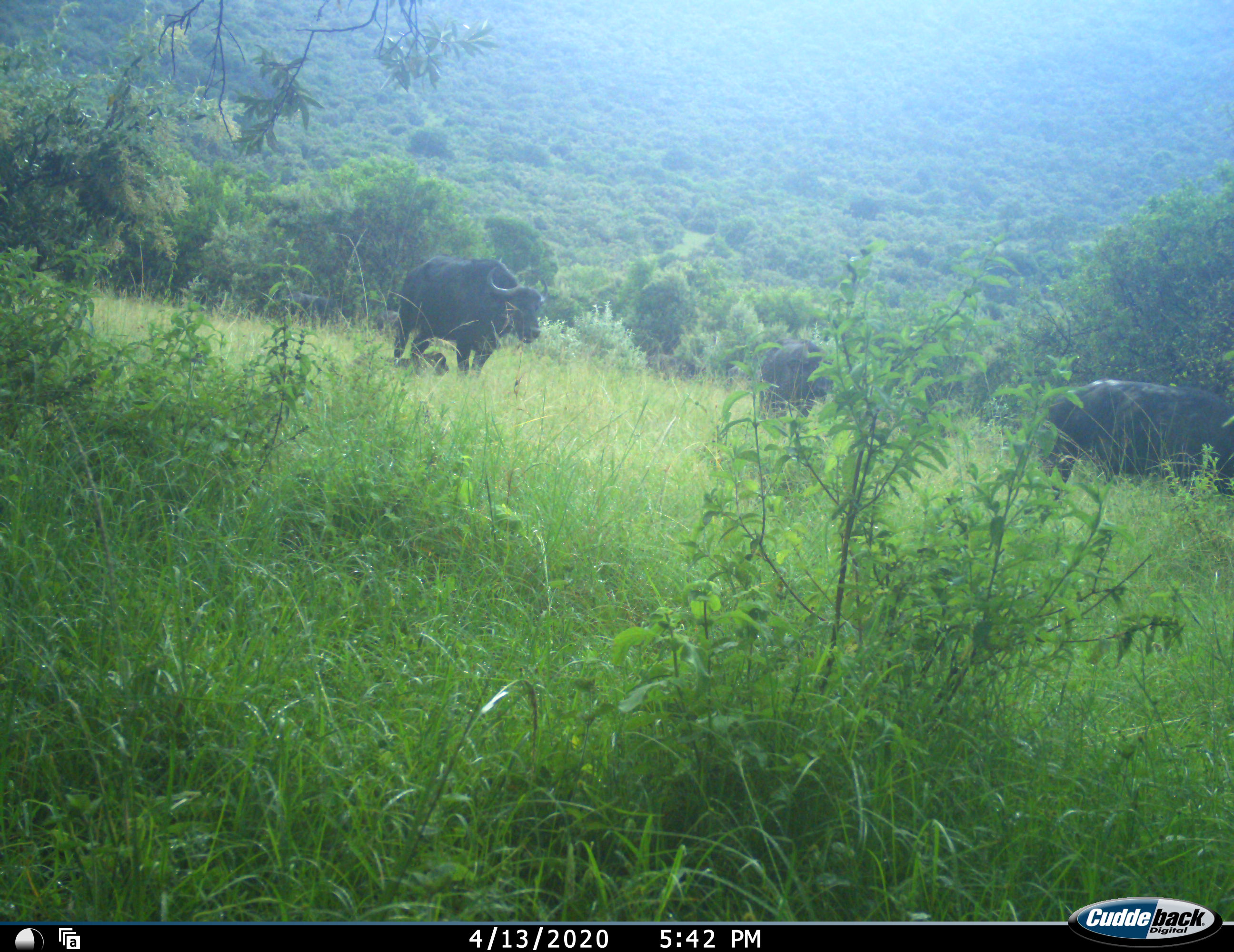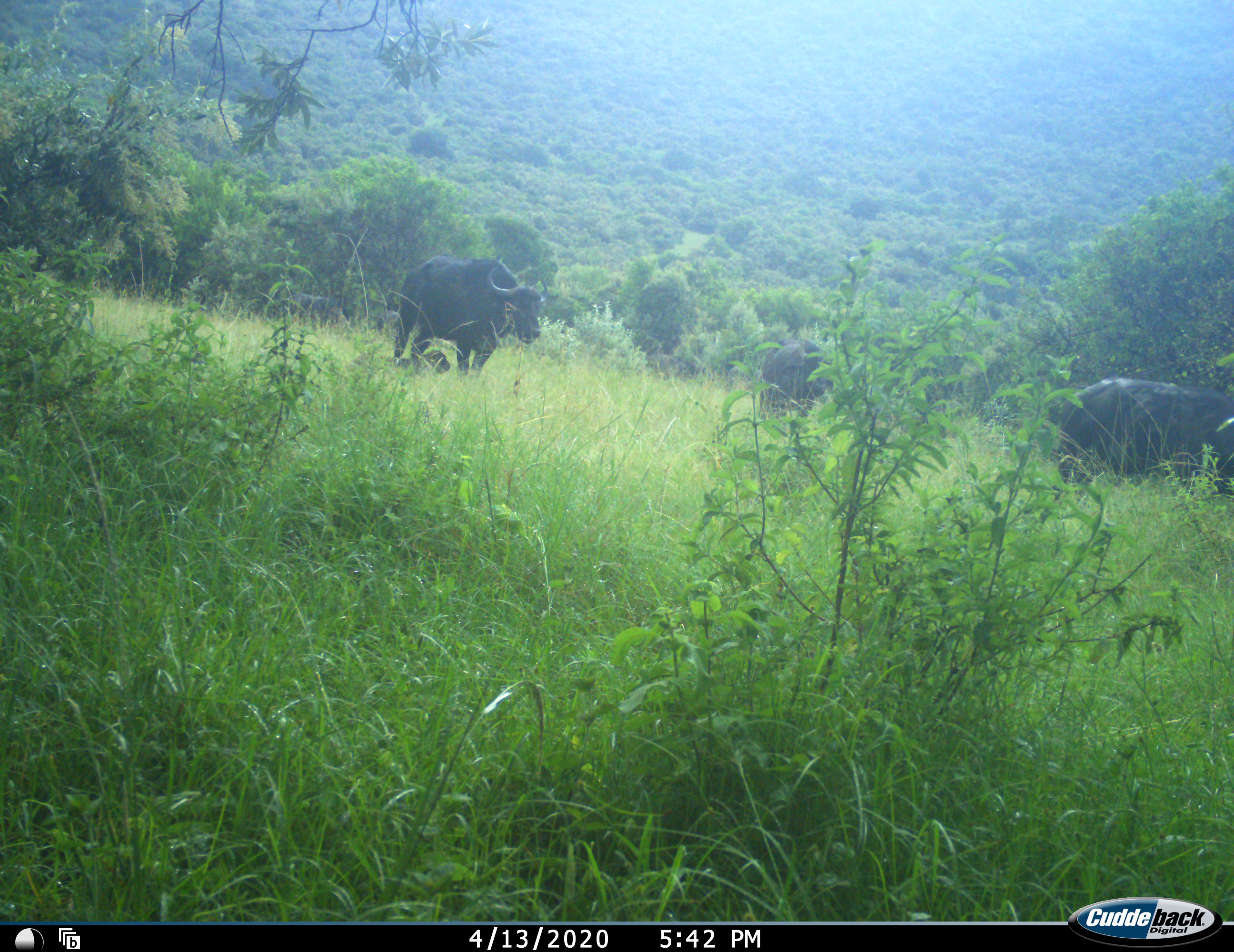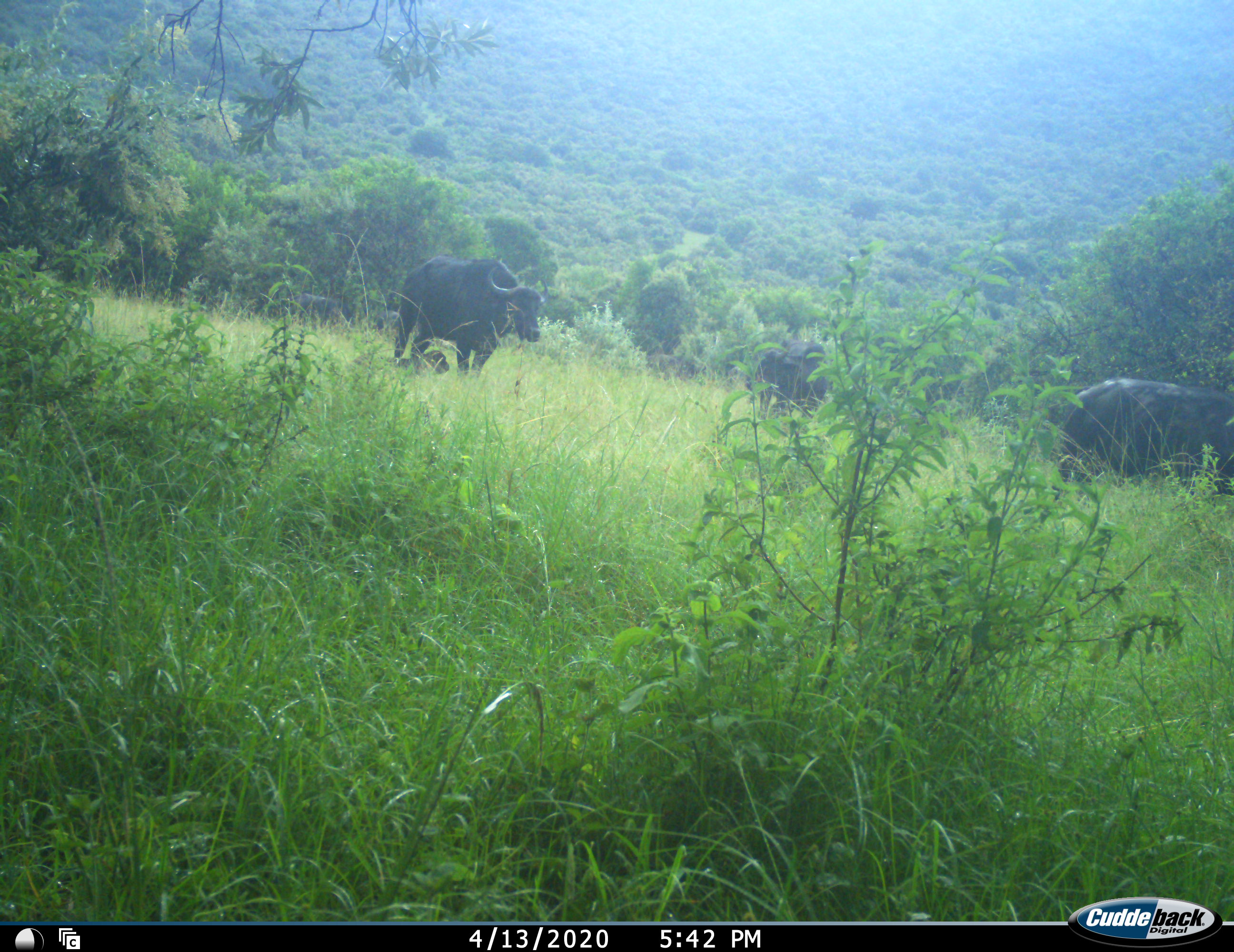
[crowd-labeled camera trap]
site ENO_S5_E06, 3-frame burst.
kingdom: Animalia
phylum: Chordata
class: Mammalia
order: Artiodactyla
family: Bovidae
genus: Syncerus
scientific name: Syncerus caffer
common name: african buffalo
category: buffalo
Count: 5.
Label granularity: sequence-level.